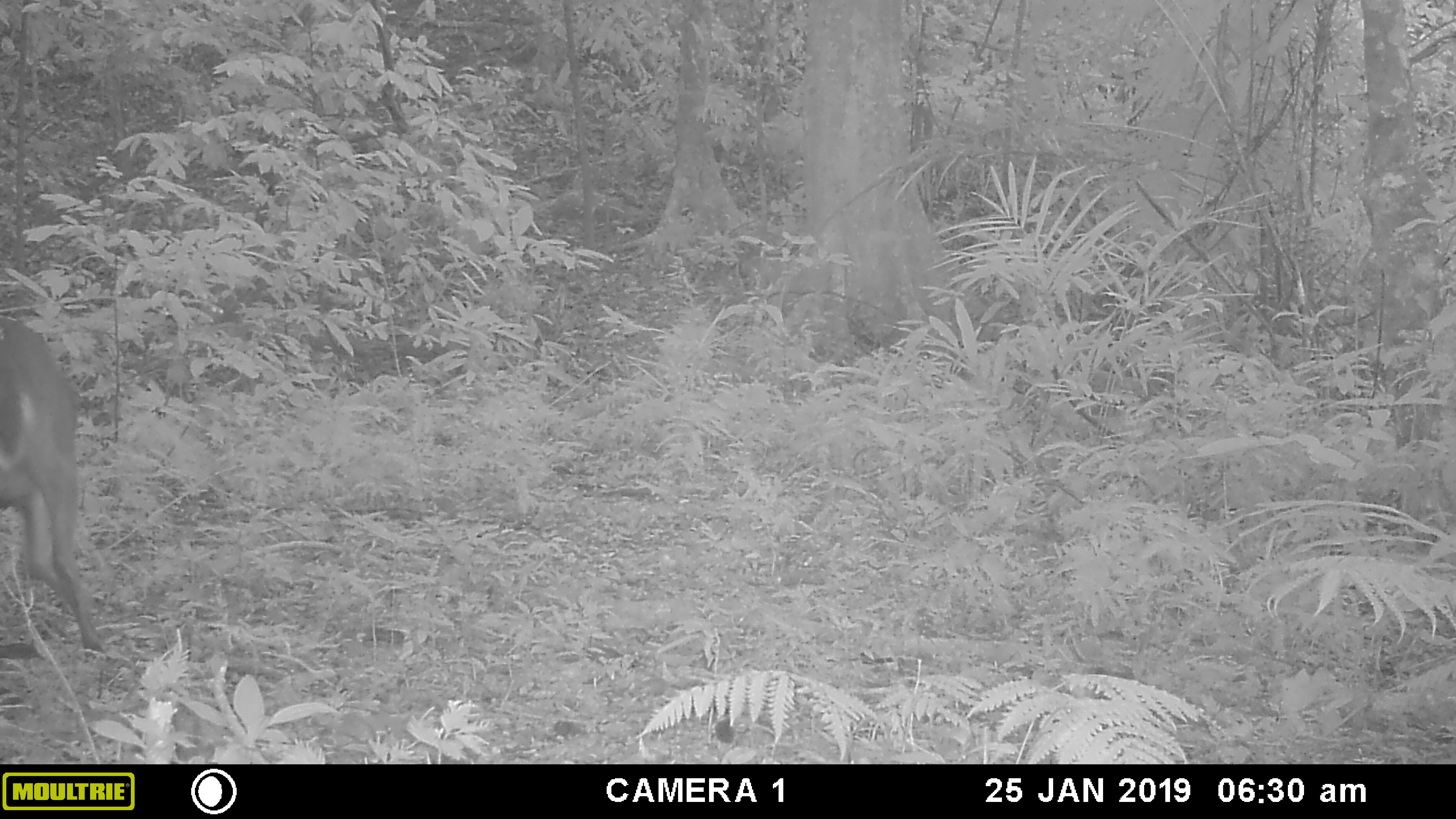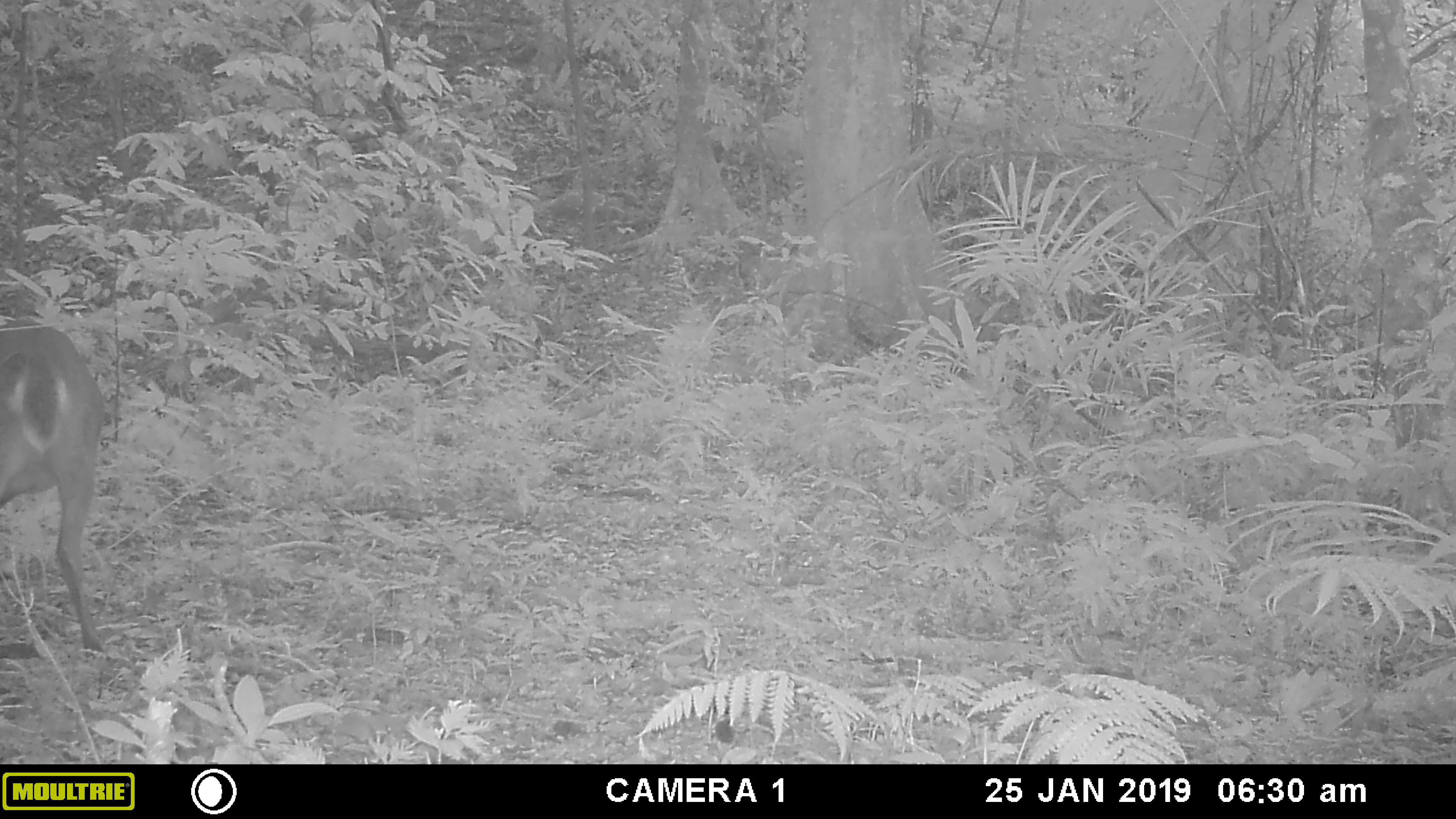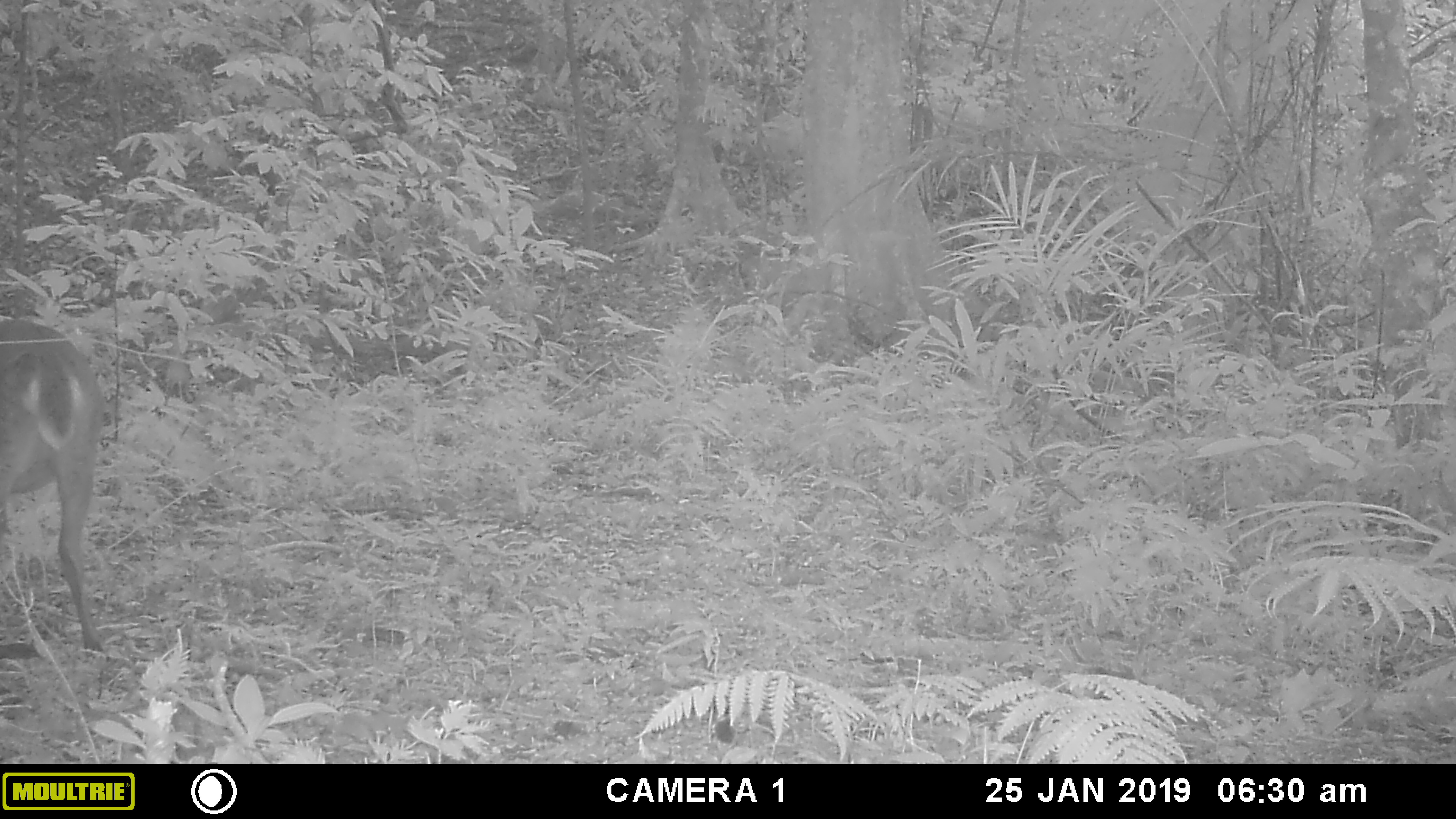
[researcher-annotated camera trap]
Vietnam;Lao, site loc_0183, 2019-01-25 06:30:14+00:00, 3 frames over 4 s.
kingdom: Animalia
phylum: Chordata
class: Mammalia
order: Artiodactyla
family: Cervidae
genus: Muntiacus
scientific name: Muntiacus vuquangensis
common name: large-antlered muntjac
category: large antlered muntjac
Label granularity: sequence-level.